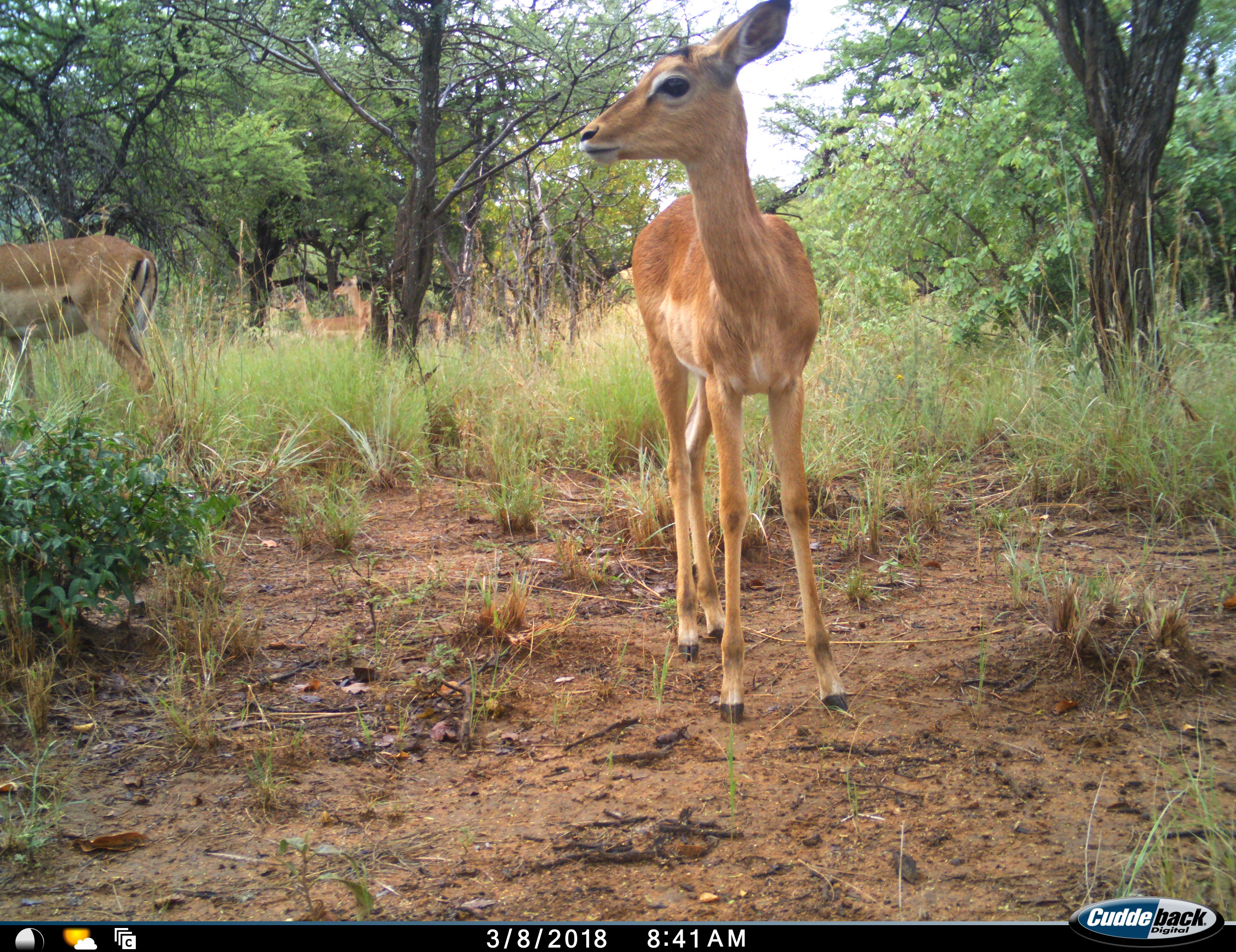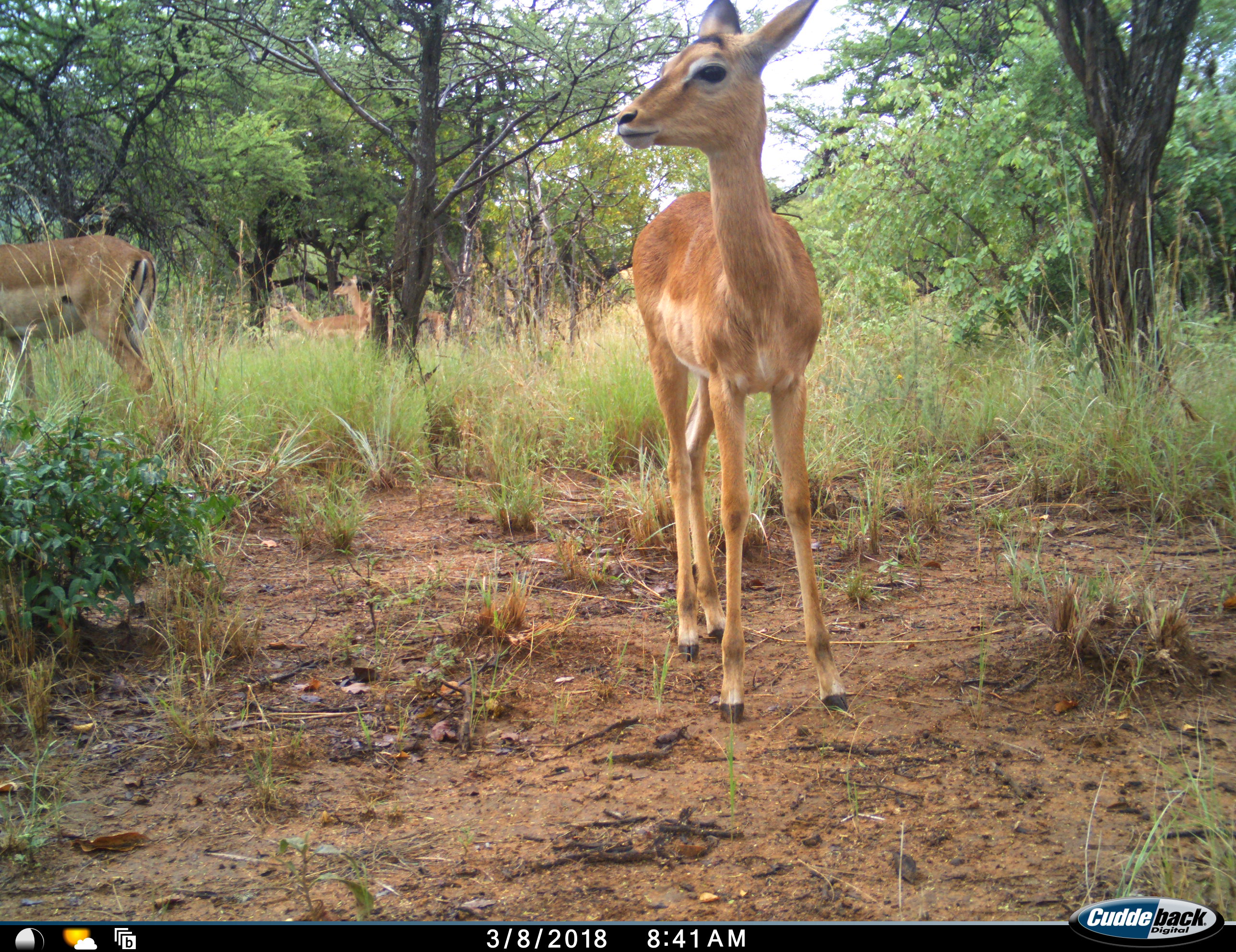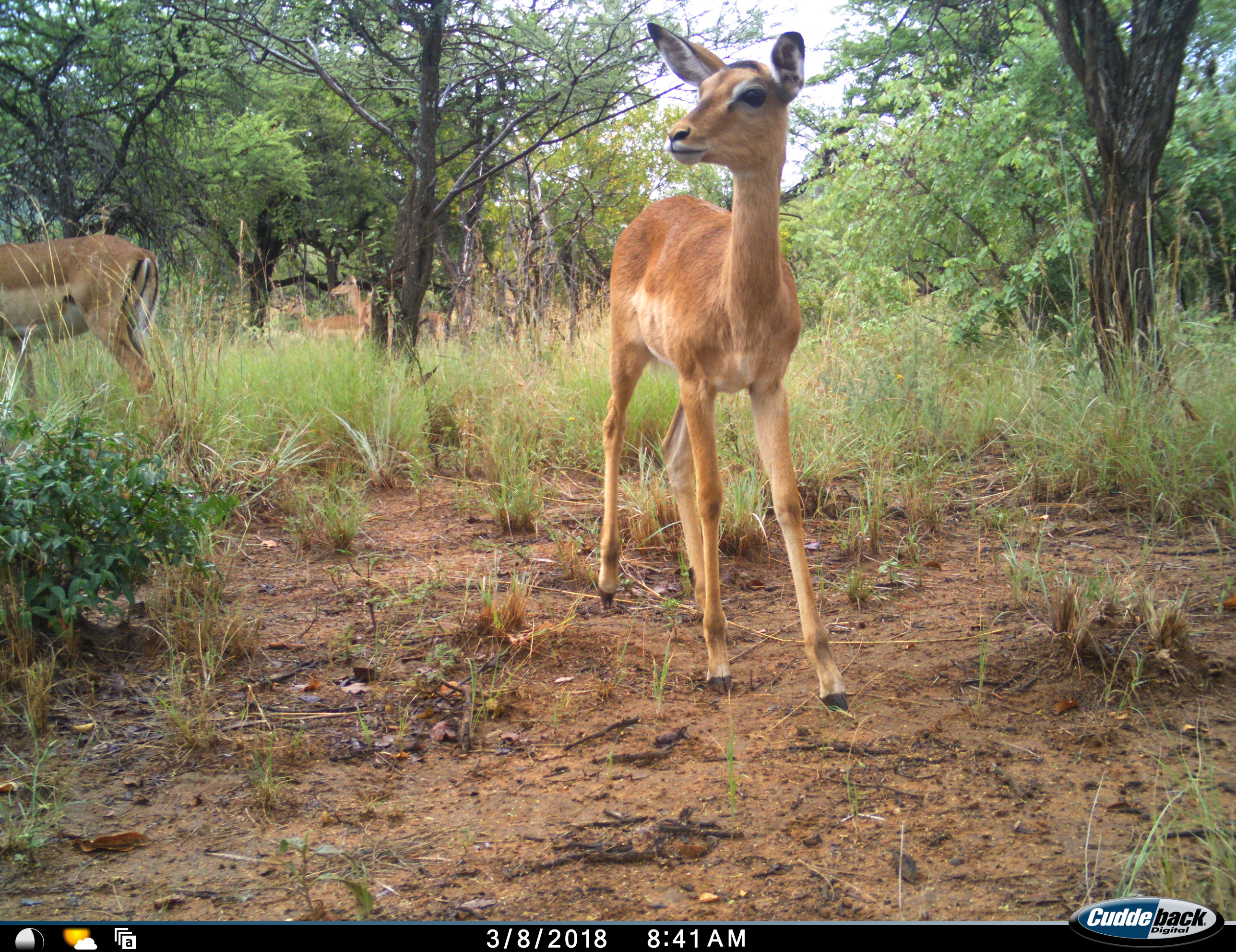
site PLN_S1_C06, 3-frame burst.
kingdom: Animalia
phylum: Chordata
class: Mammalia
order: Artiodactyla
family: Bovidae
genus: Aepyceros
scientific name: Aepyceros melampus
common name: impala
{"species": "impala (Aepyceros melampus)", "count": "5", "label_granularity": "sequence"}